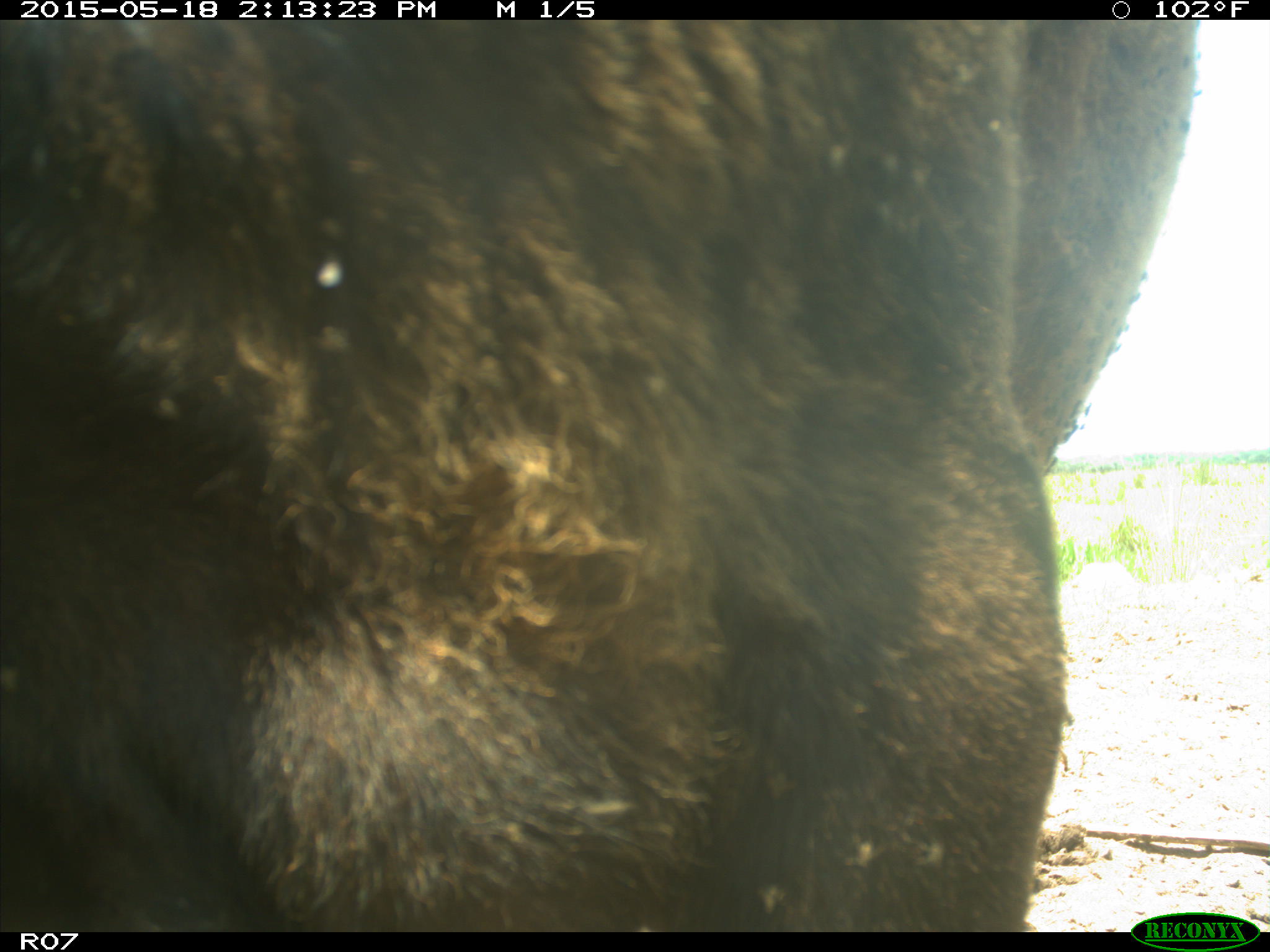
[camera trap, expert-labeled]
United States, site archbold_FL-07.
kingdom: Animalia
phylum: Chordata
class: Mammalia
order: Artiodactyla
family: Bovidae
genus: Bos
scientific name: Bos taurus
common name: domestic cow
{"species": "Bos taurus (domestic cow)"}